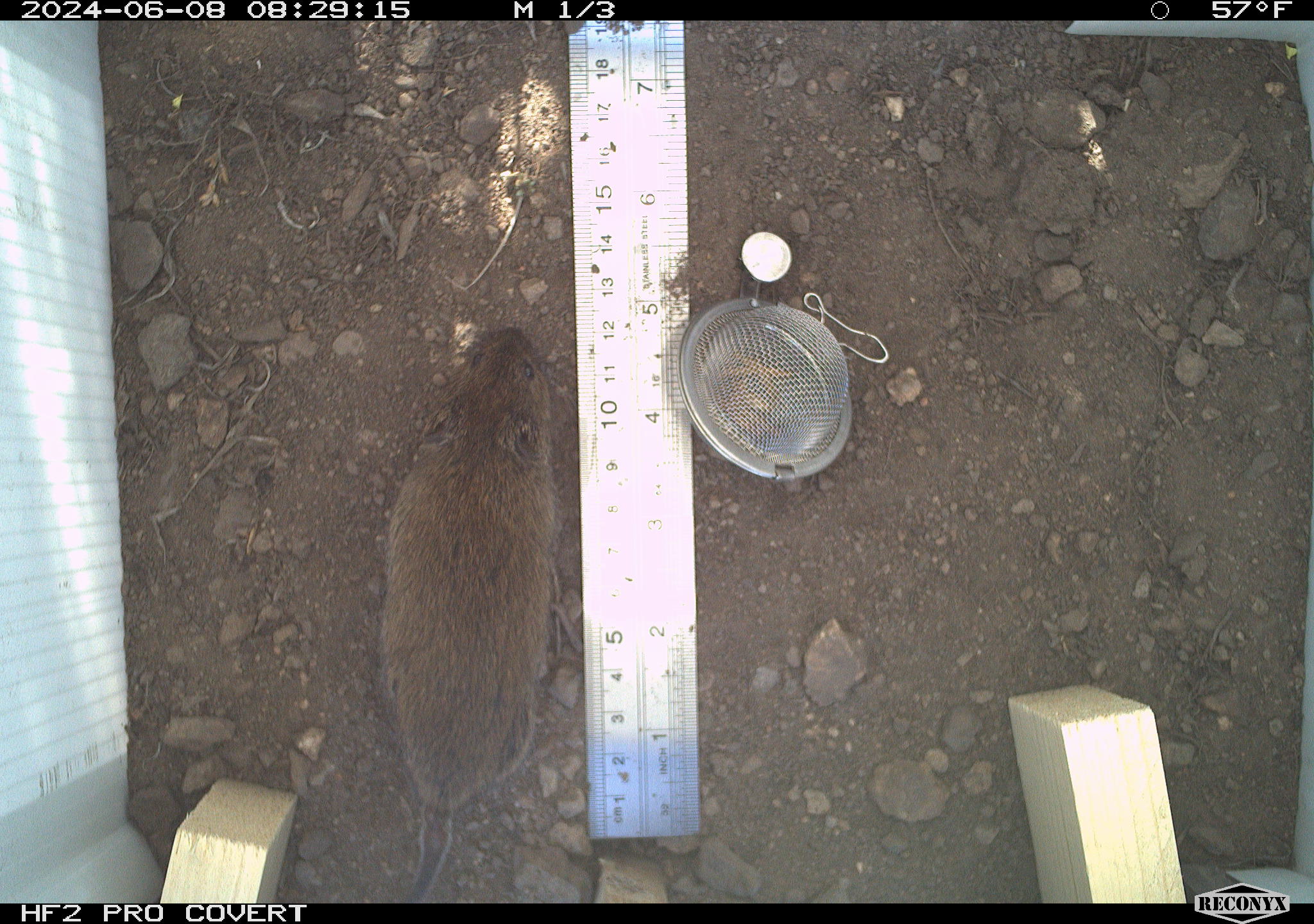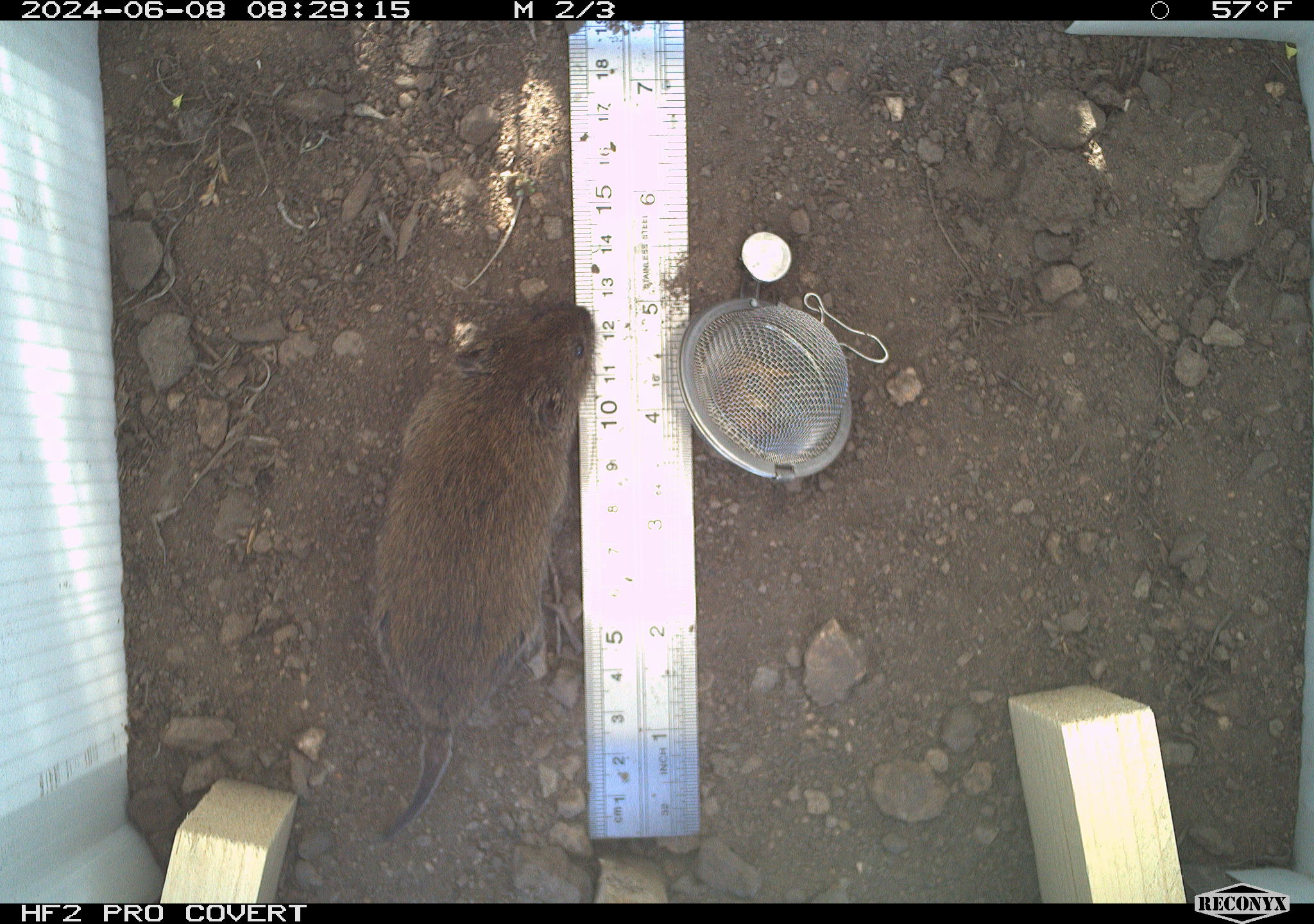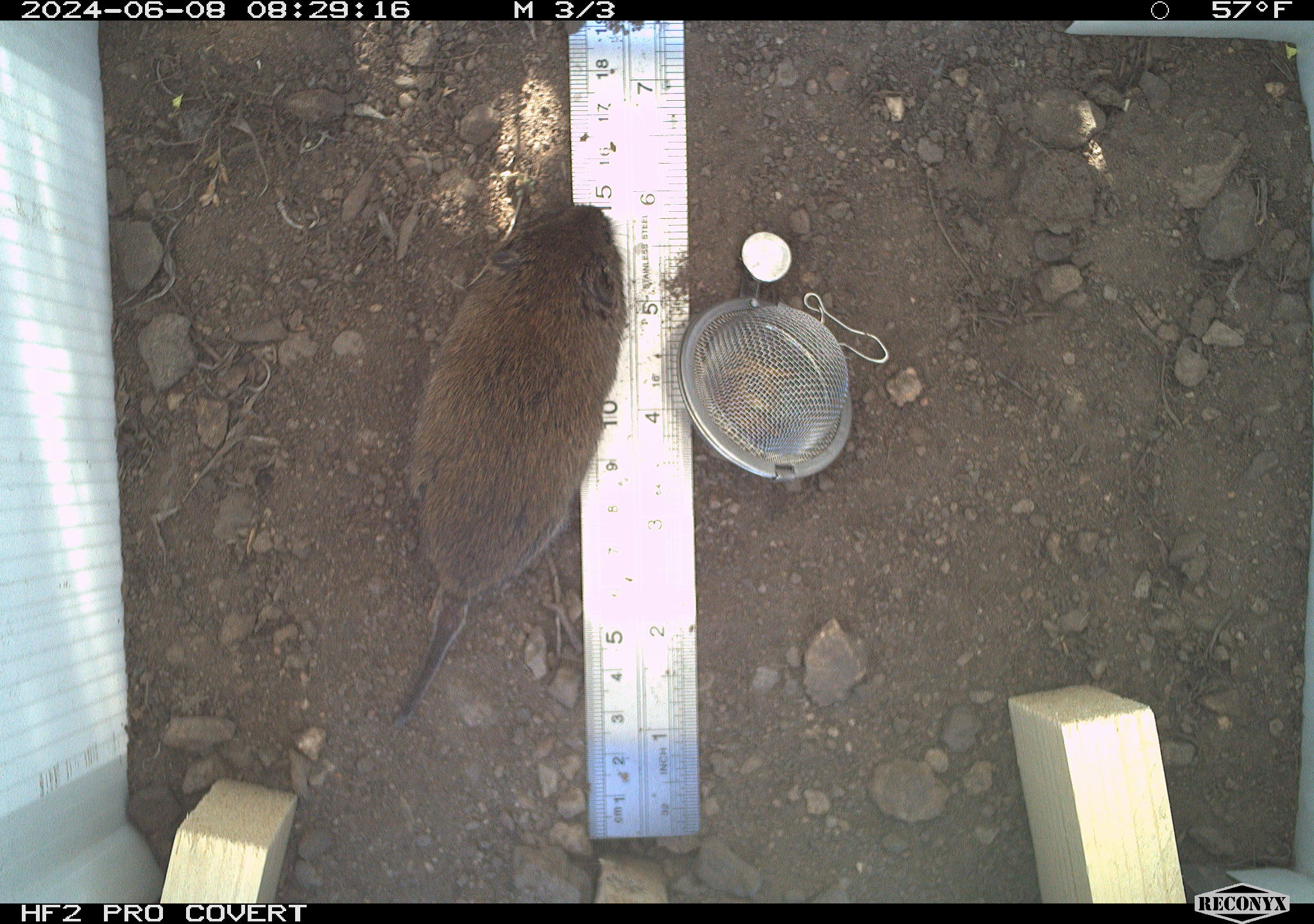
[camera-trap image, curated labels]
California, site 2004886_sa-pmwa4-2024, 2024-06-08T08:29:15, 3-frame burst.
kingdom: Animalia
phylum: Chordata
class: Mammalia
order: Rodentia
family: Cricetidae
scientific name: Arvicolinae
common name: voles, lemmings, and muskrats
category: arvicolinae subfamily